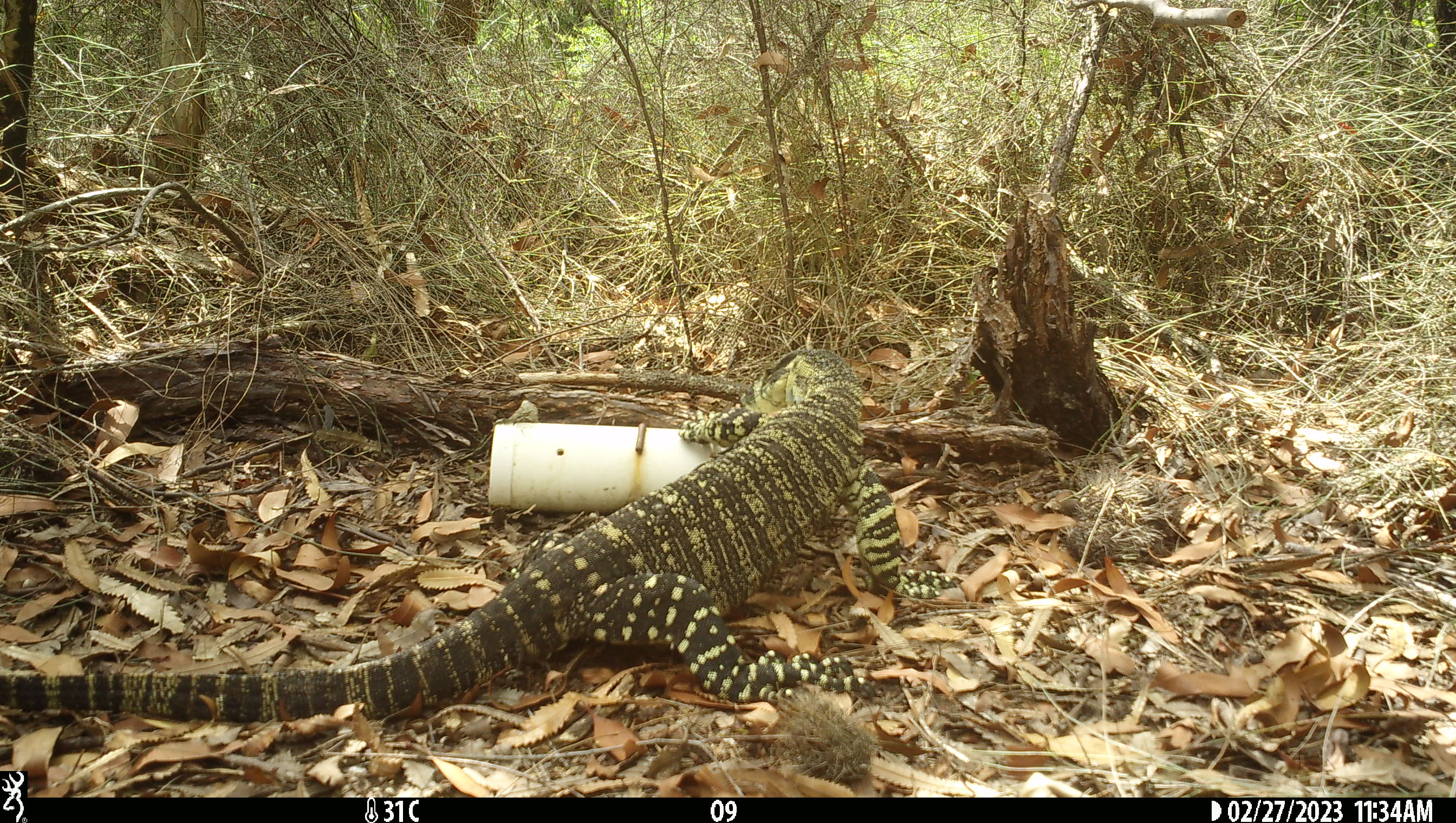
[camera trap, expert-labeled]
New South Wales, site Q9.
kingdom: Animalia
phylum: Chordata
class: Reptilia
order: Squamata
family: Varanidae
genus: Varanus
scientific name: Varanus varius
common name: lace monitor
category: goanna